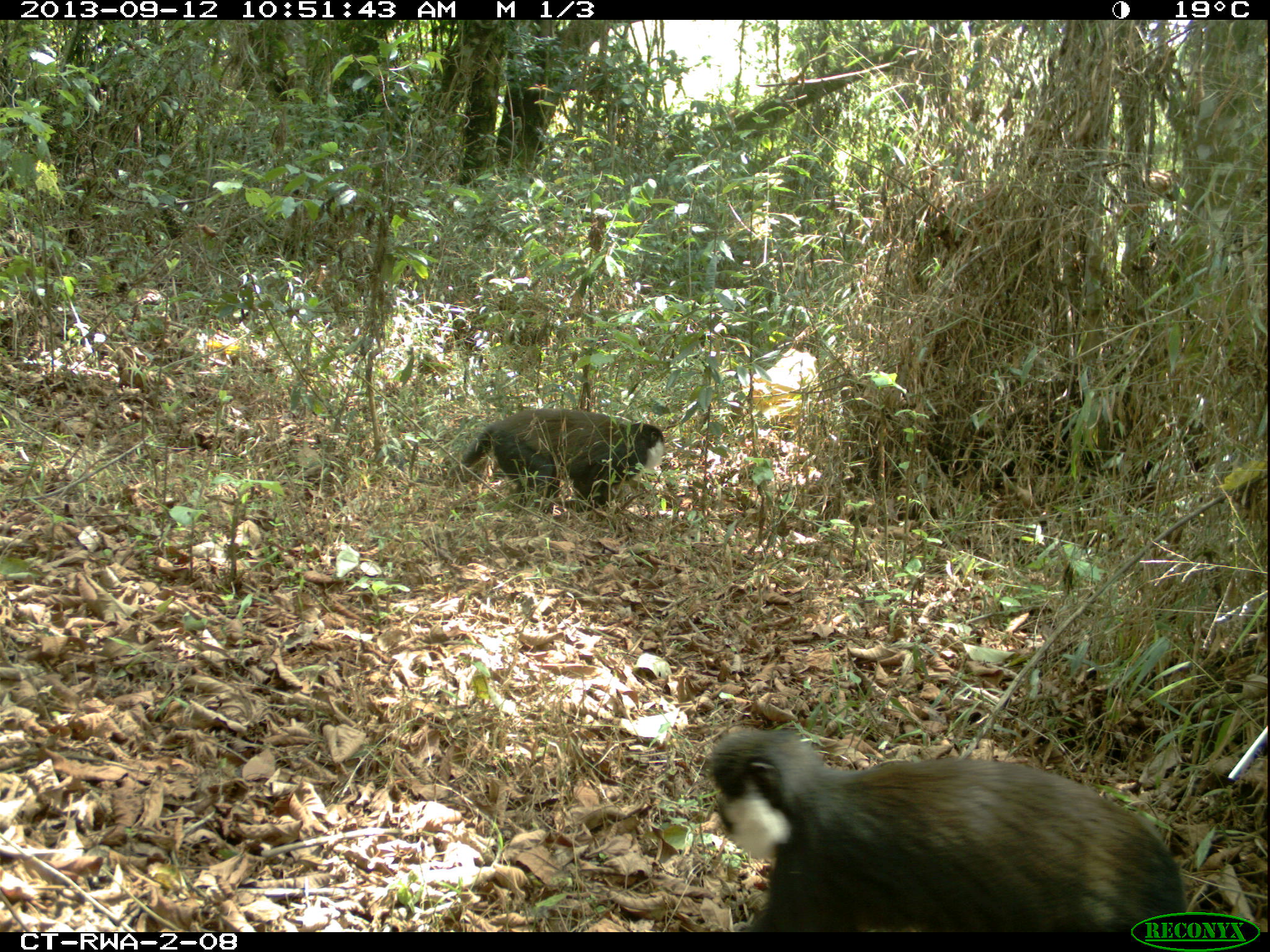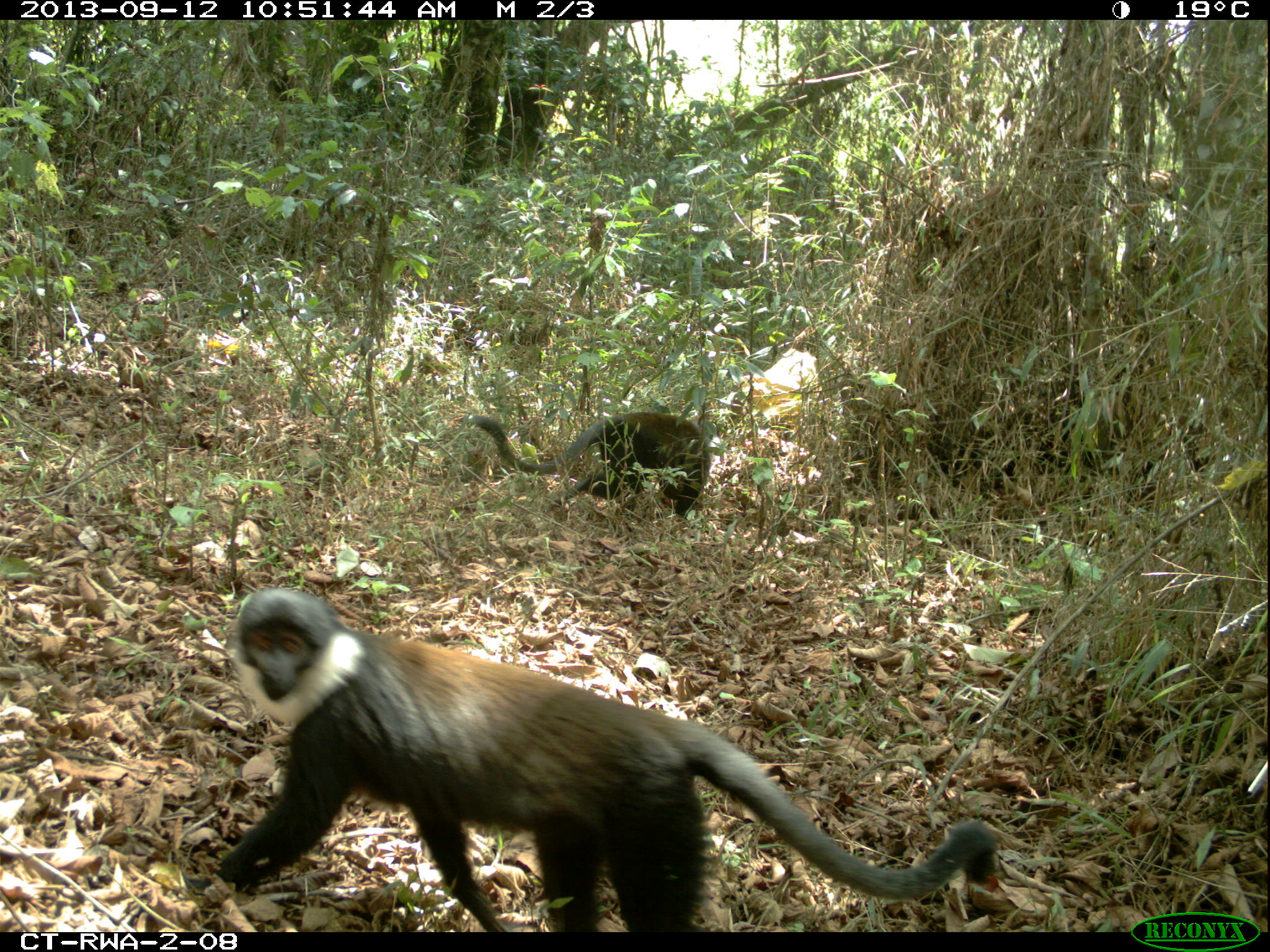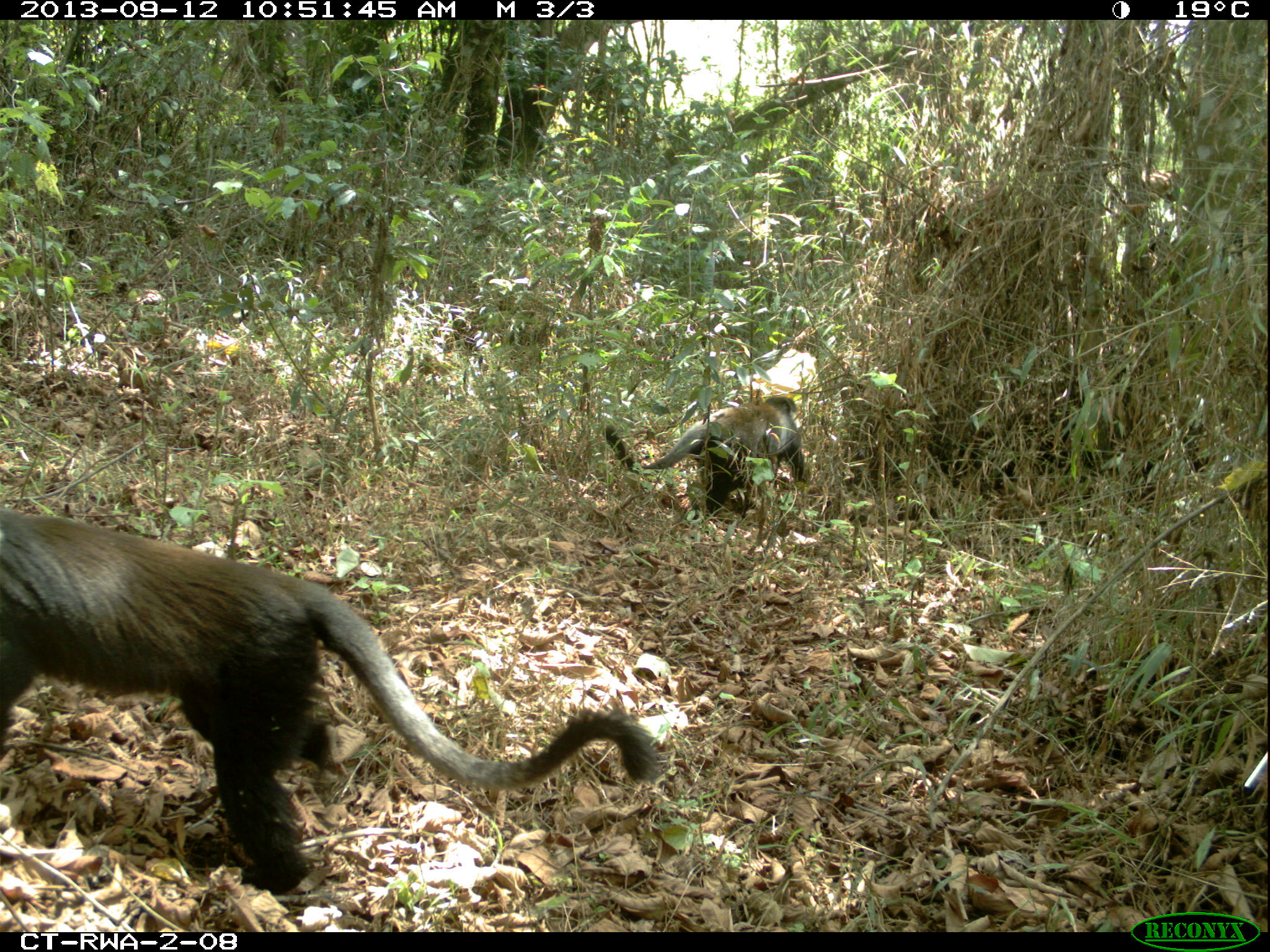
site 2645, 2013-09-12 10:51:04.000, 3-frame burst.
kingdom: Animalia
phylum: Chordata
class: Mammalia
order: Primates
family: Cercopithecidae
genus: Allochrocebus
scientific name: Allochrocebus lhoesti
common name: l'hoest's monkey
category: cercopithecus lhoesti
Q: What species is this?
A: Cercopithecus lhoesti (l'hoest's monkey) (Allochrocebus lhoesti).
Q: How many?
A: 2.